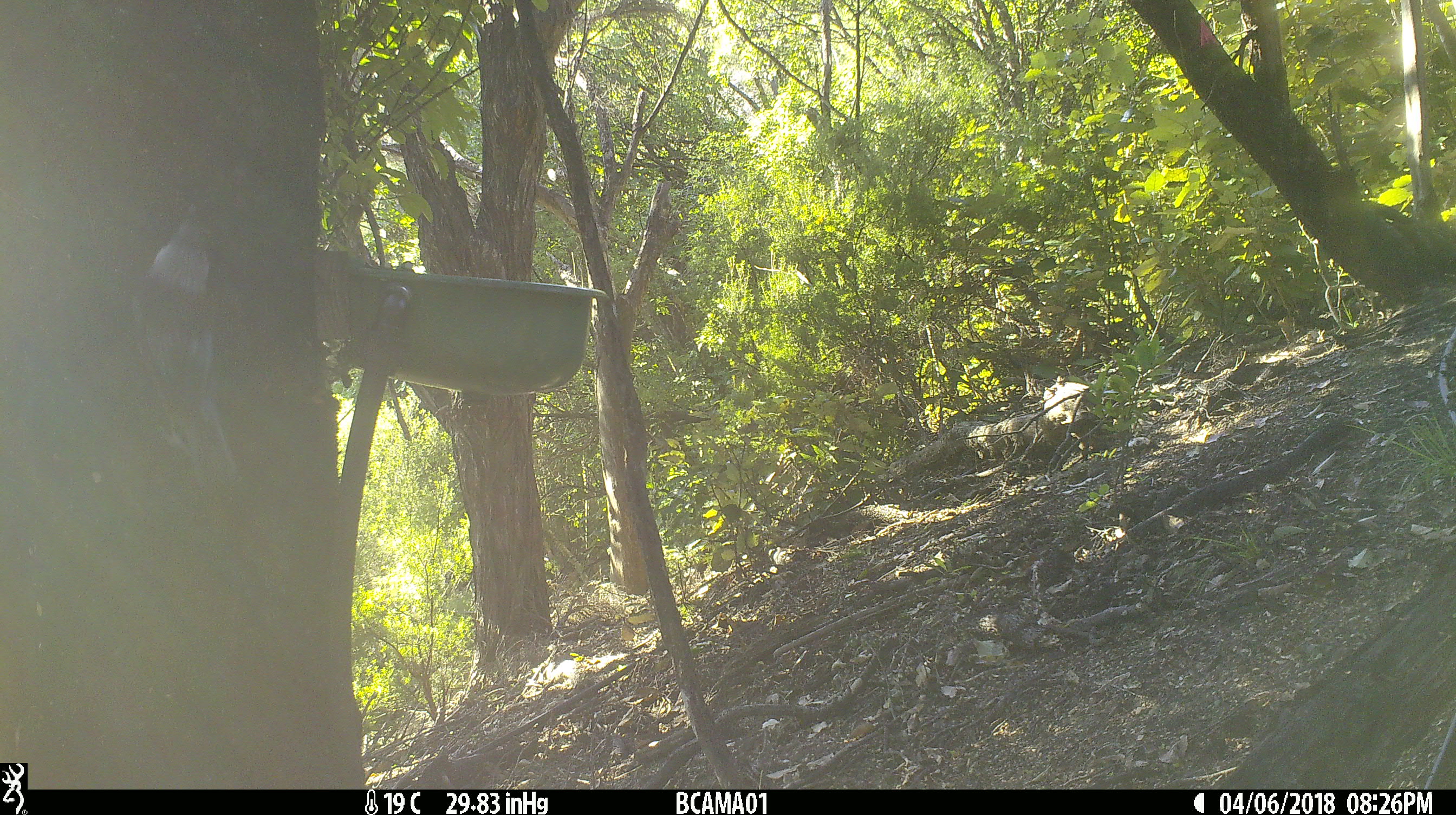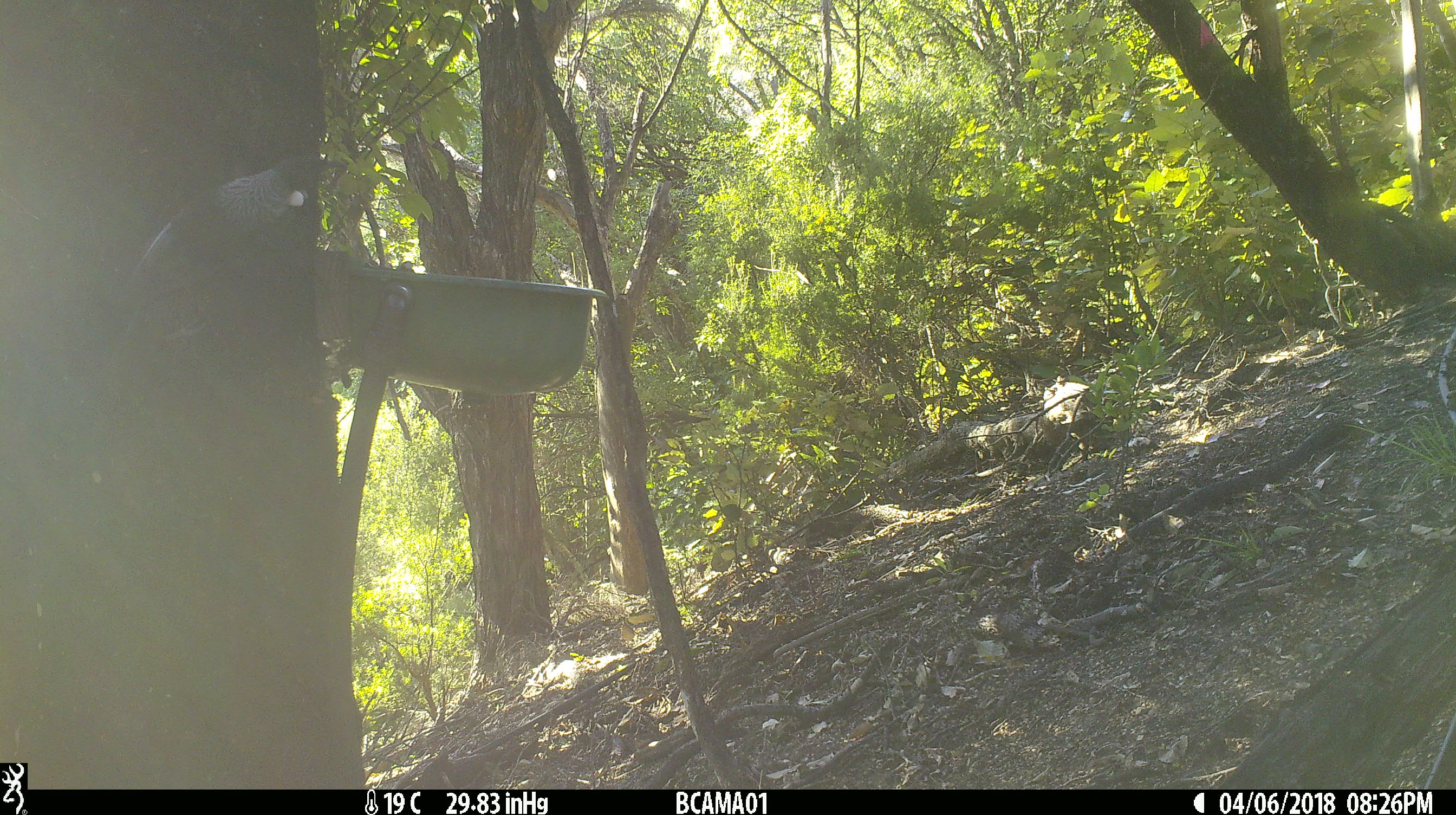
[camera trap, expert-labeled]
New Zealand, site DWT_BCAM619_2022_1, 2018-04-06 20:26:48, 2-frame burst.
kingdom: Animalia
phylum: Chordata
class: Aves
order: Passeriformes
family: Meliphagidae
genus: Prosthemadera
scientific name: Prosthemadera novaeseelandiae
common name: tui